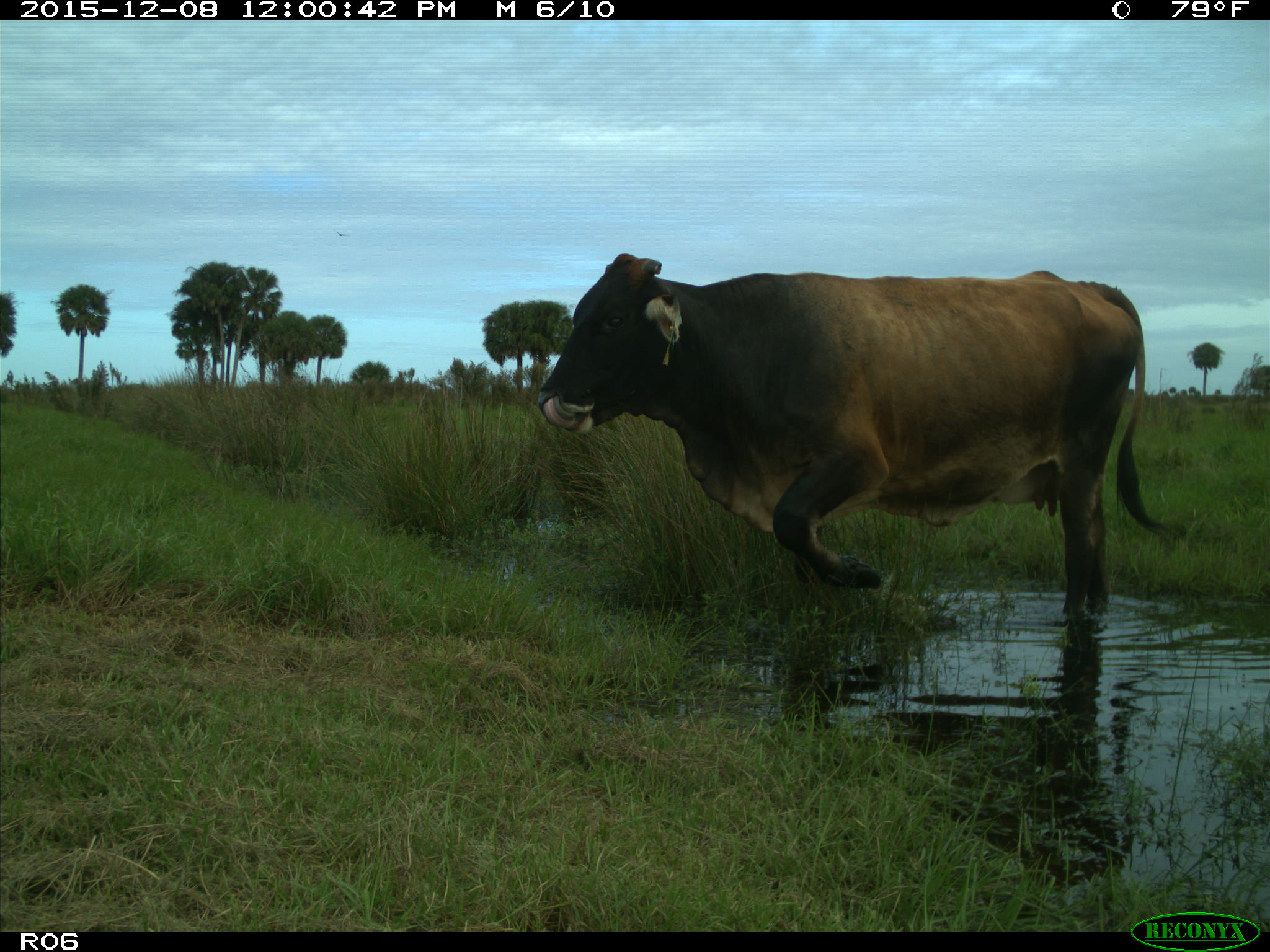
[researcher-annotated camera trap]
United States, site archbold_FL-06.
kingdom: Animalia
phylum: Chordata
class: Mammalia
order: Artiodactyla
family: Bovidae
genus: Bos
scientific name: Bos taurus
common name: domestic cow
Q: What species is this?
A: Bos taurus (domestic cow).